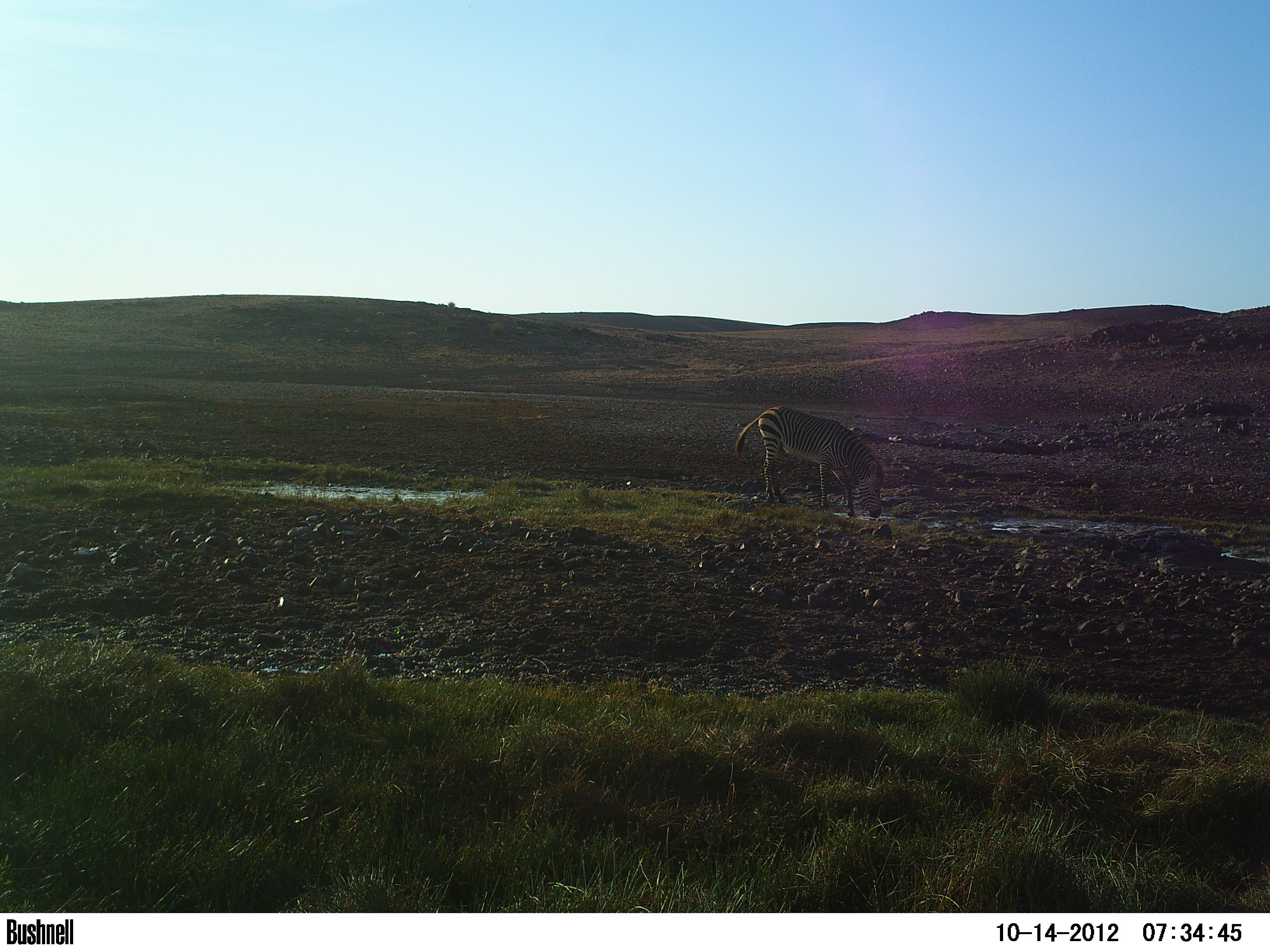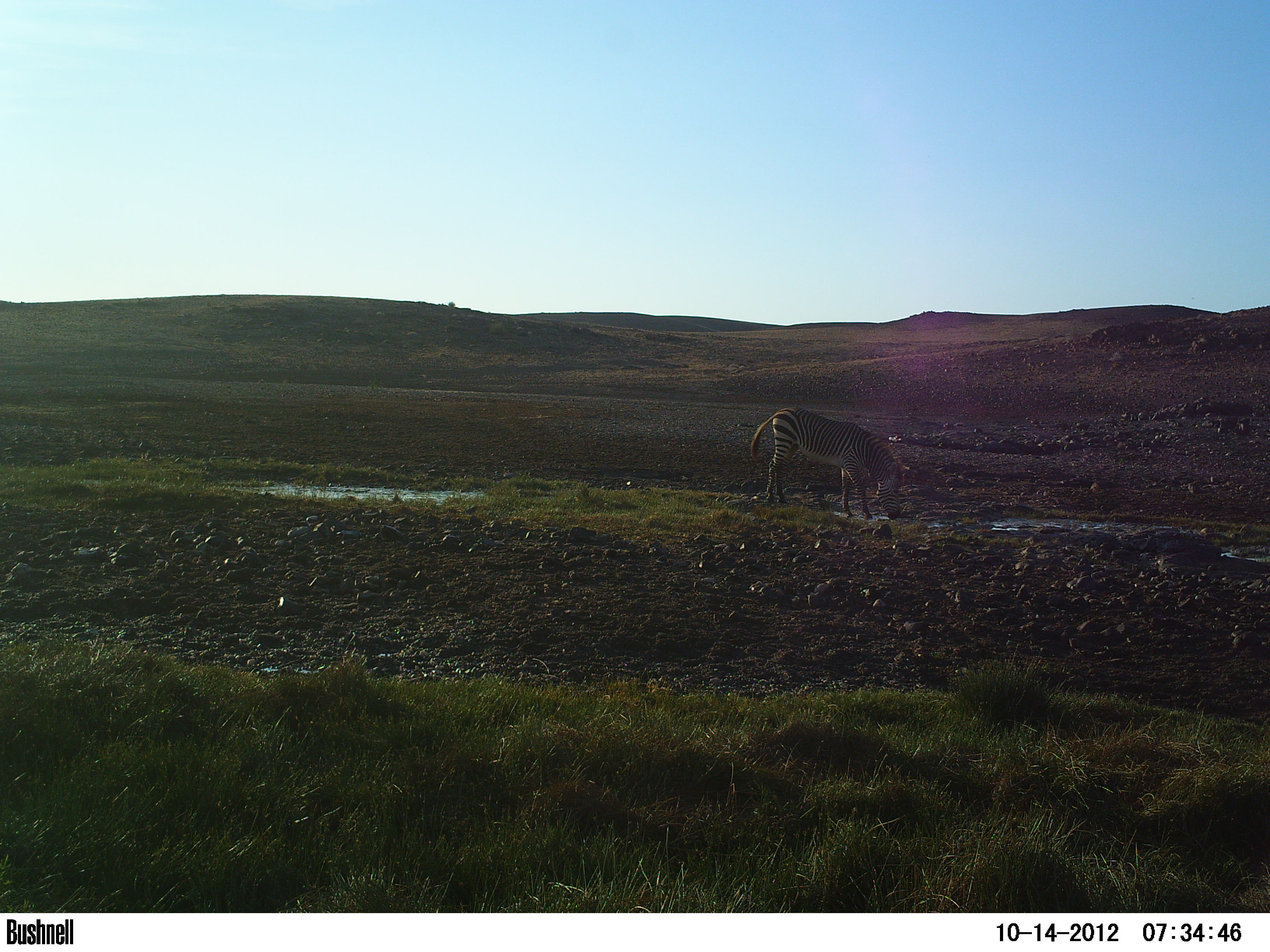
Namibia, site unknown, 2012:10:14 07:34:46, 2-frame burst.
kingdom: Animalia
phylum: Chordata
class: Mammalia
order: Perissodactyla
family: Equidae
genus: Equus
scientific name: Equus zebra hartmannae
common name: hartmann's mountain zebra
Equus zebra hartmannae (hartmann's mountain zebra).